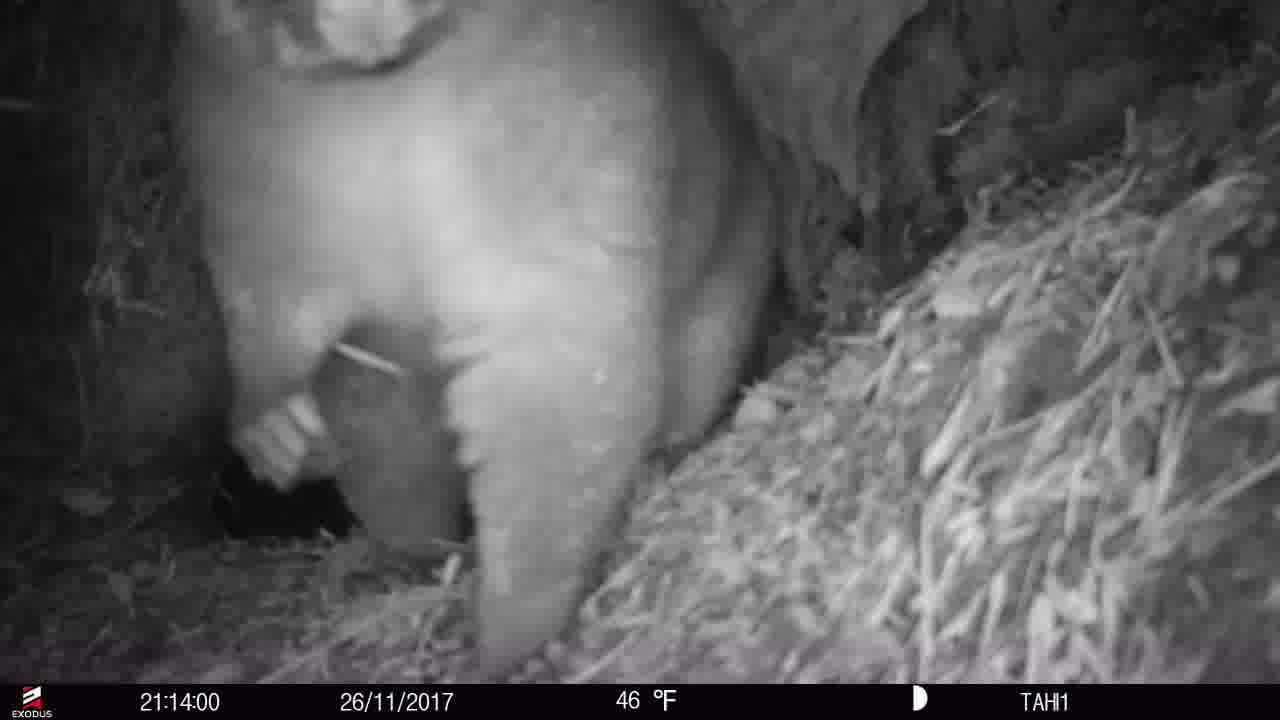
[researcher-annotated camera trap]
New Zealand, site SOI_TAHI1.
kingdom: Animalia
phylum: Chordata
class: Mammalia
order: Diprotodontia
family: Phalangeridae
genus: Trichosurus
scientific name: Trichosurus vulpecula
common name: common brushtail possum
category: possum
Possum (common brushtail possum) (Trichosurus vulpecula).